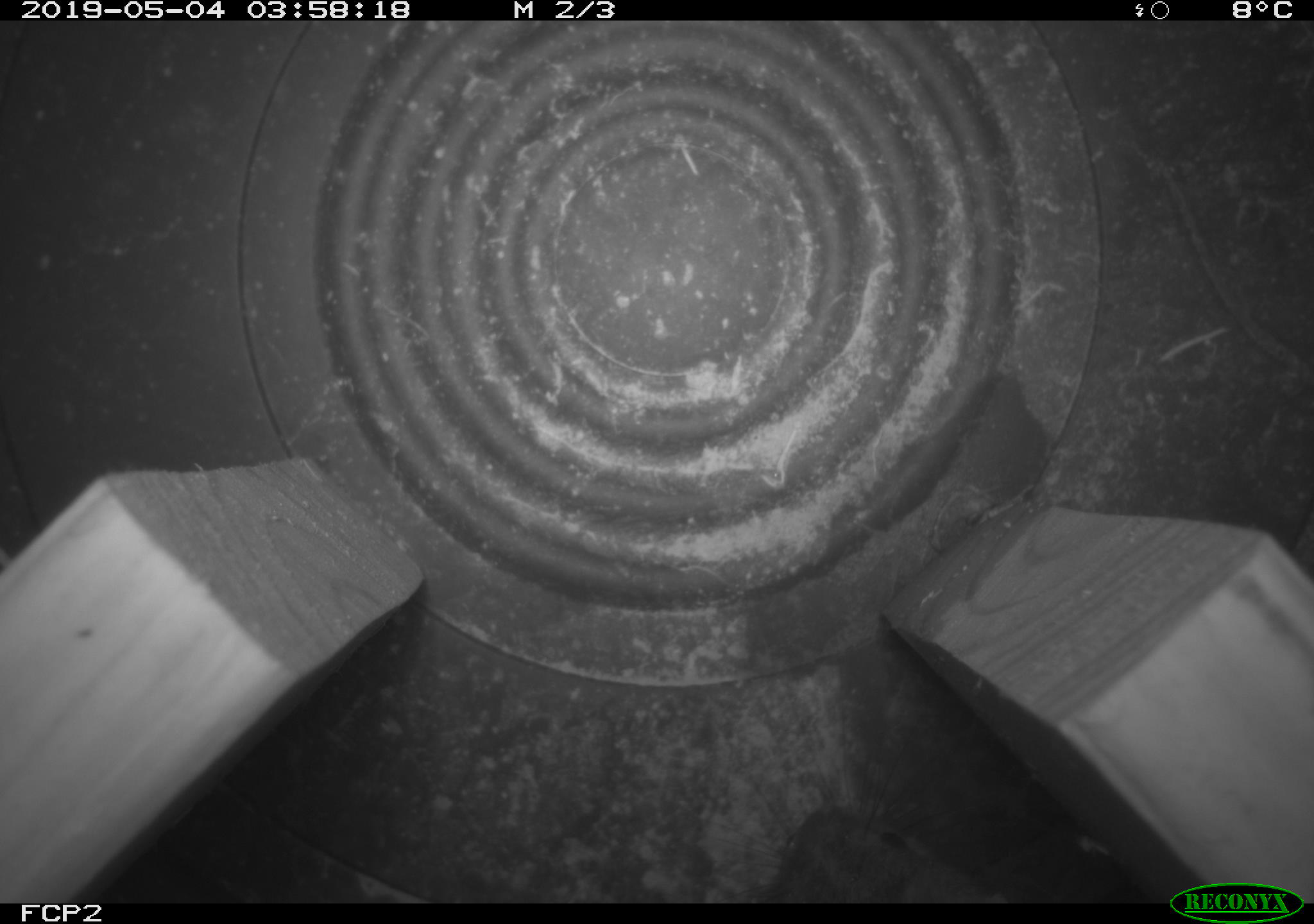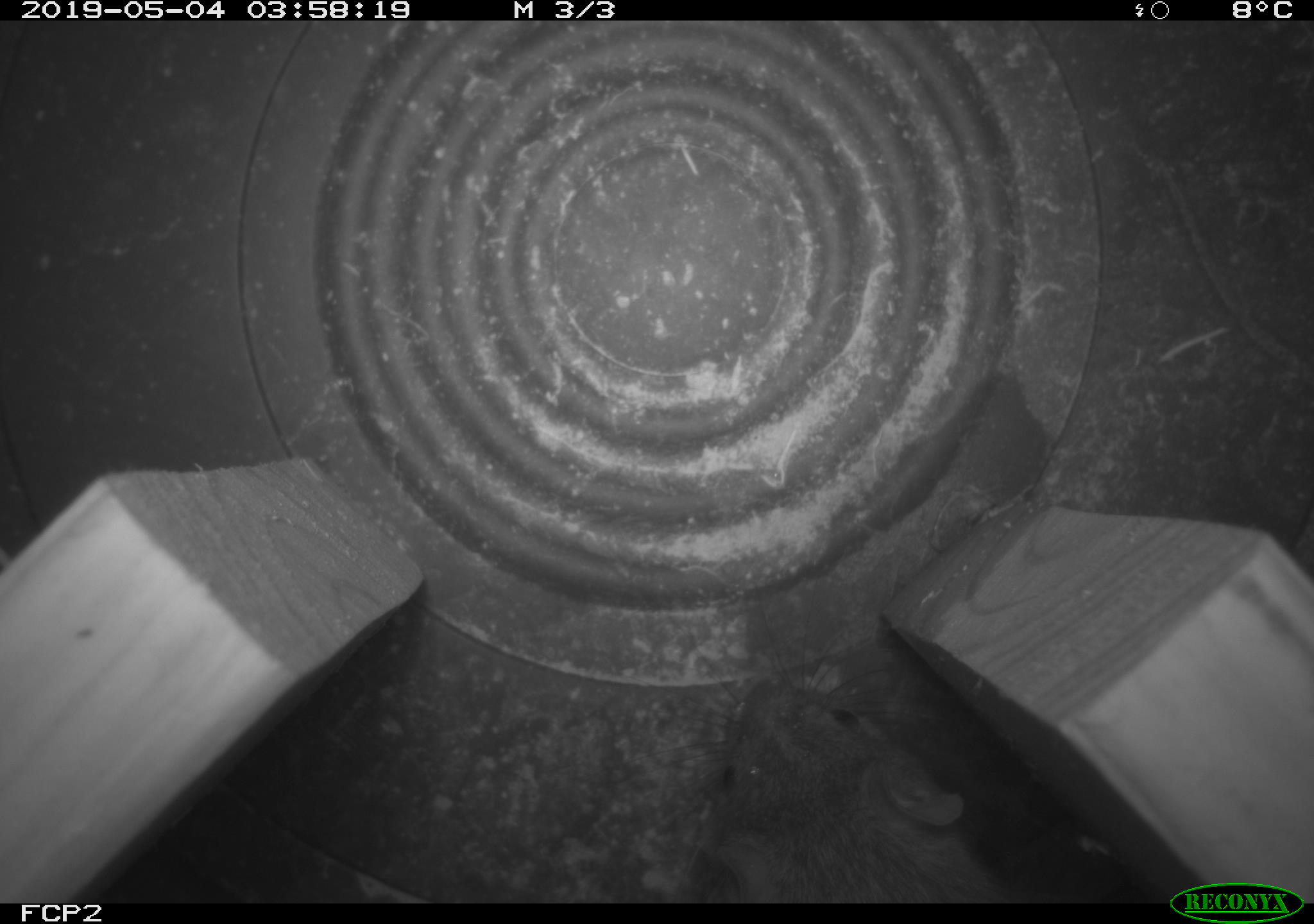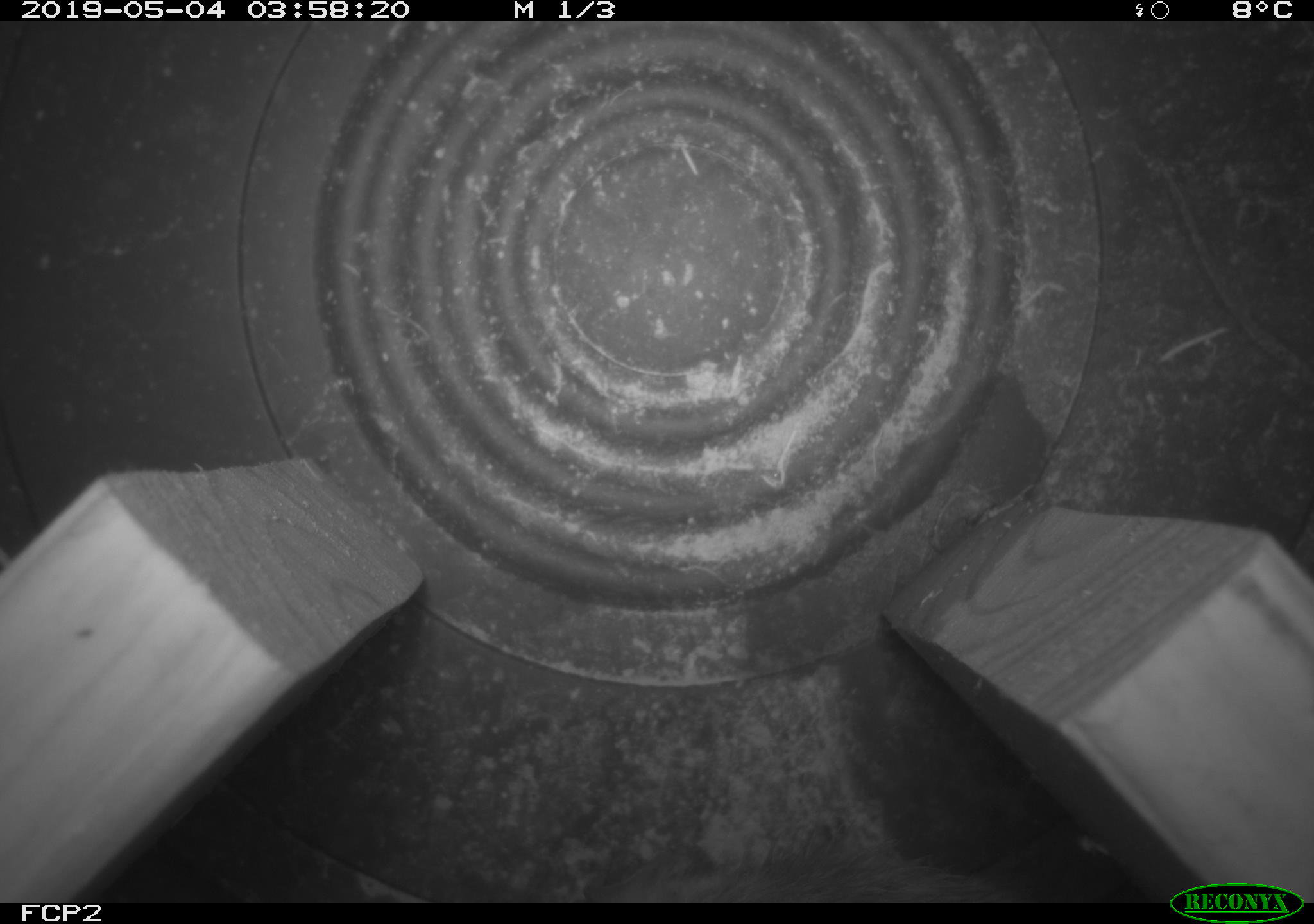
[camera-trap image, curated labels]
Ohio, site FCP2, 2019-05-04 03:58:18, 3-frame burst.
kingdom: Animalia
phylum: Chordata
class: Mammalia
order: Rodentia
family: Muridae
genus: Rattus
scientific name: Rattus norvegicus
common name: brown rat